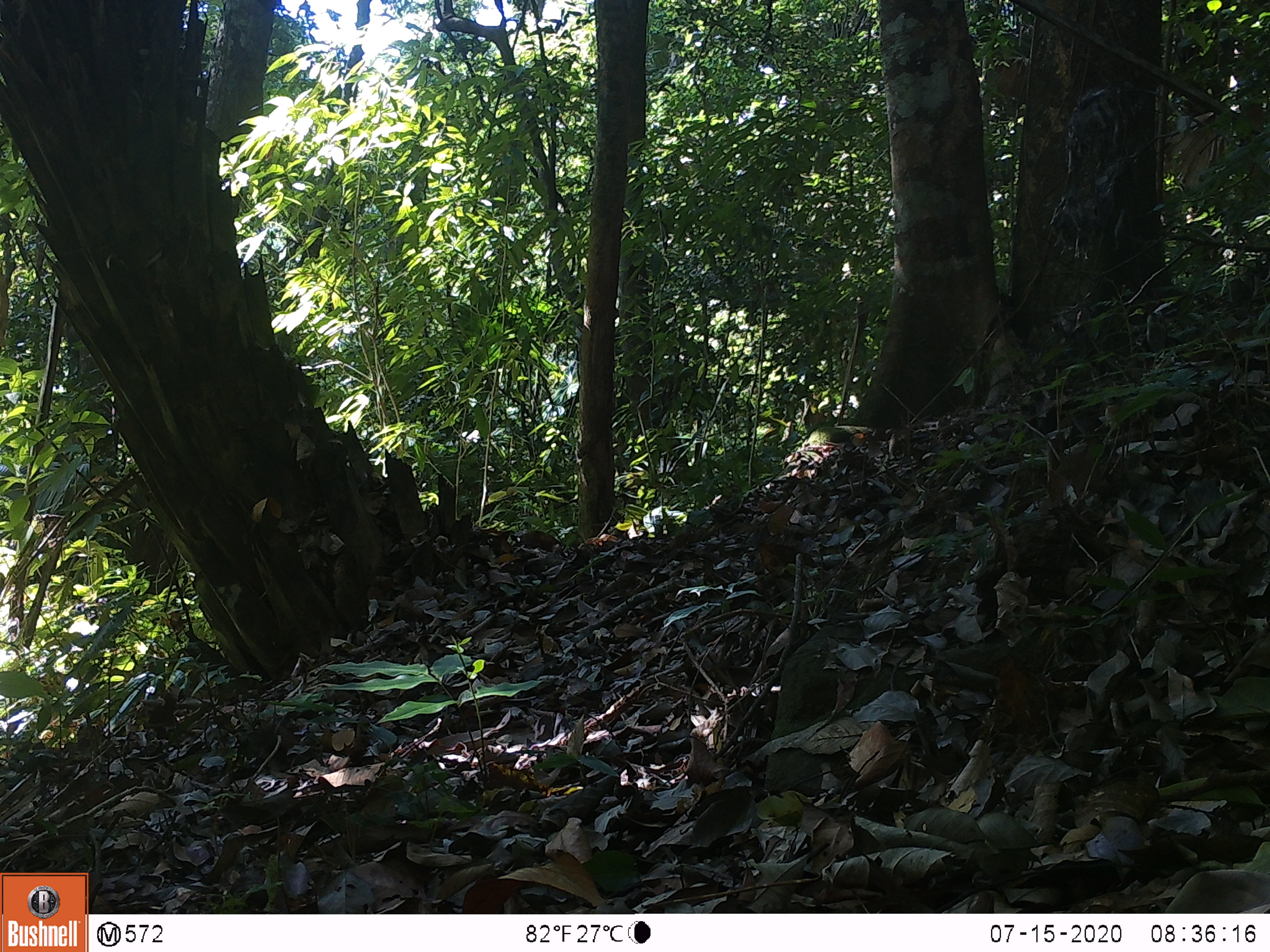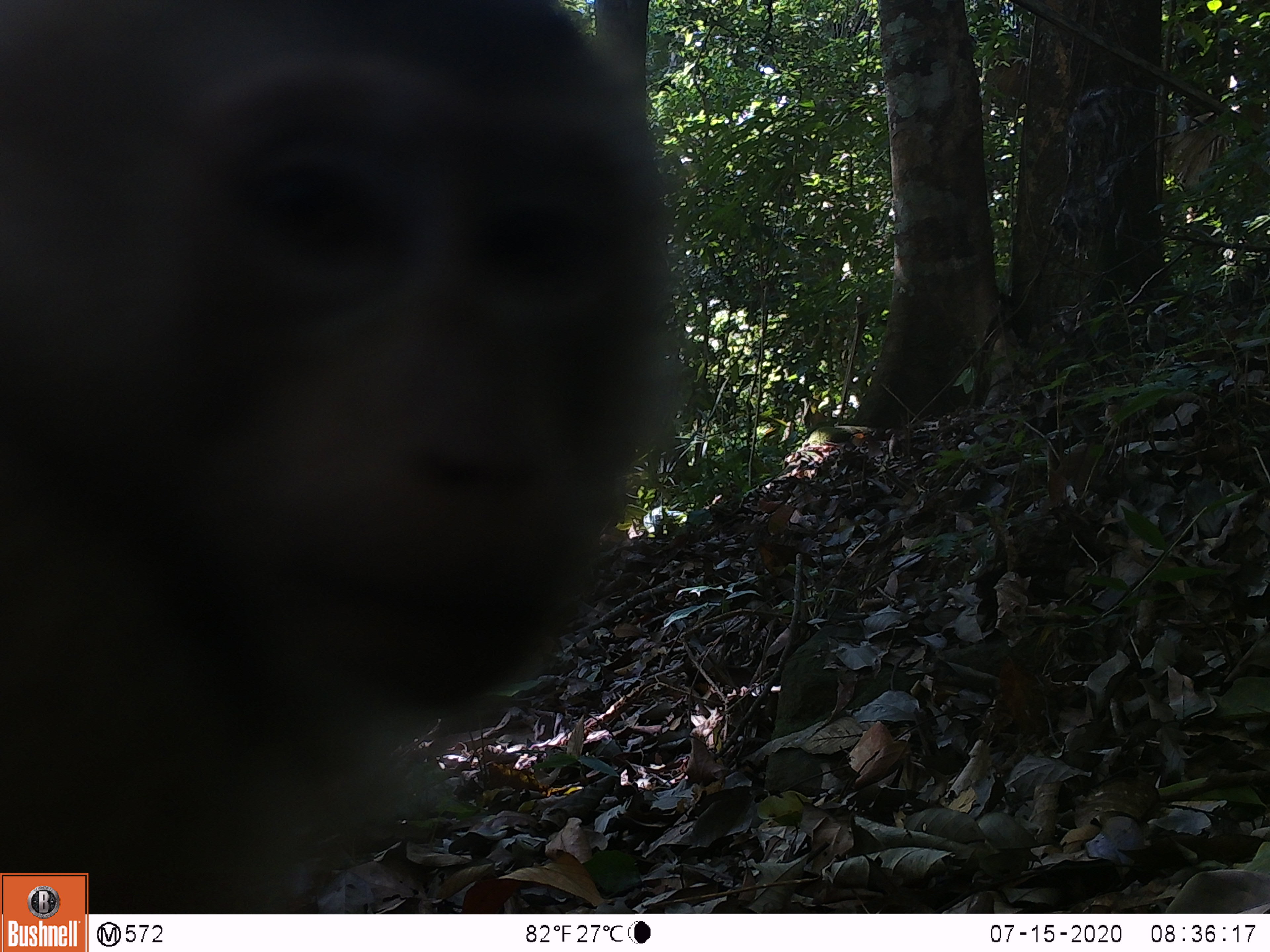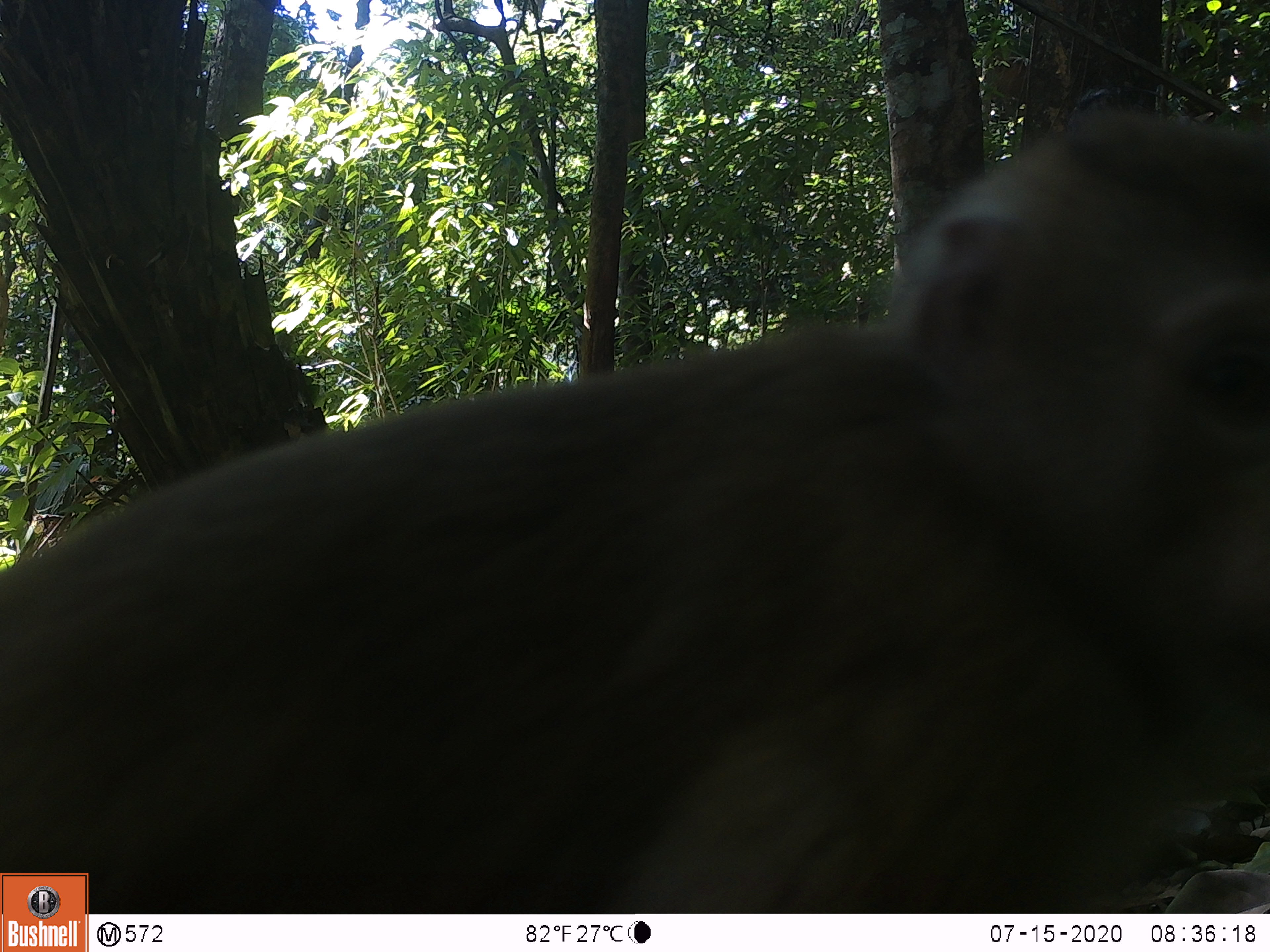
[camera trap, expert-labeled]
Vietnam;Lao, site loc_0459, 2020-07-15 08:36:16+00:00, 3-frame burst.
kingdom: Animalia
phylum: Chordata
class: Mammalia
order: Primates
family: Cercopithecidae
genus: Macaca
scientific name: Macaca nemestrina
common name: pig-tailed macaque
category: pig tailed macaque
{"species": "pig tailed macaque (pig-tailed macaque) (Macaca nemestrina)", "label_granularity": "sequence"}